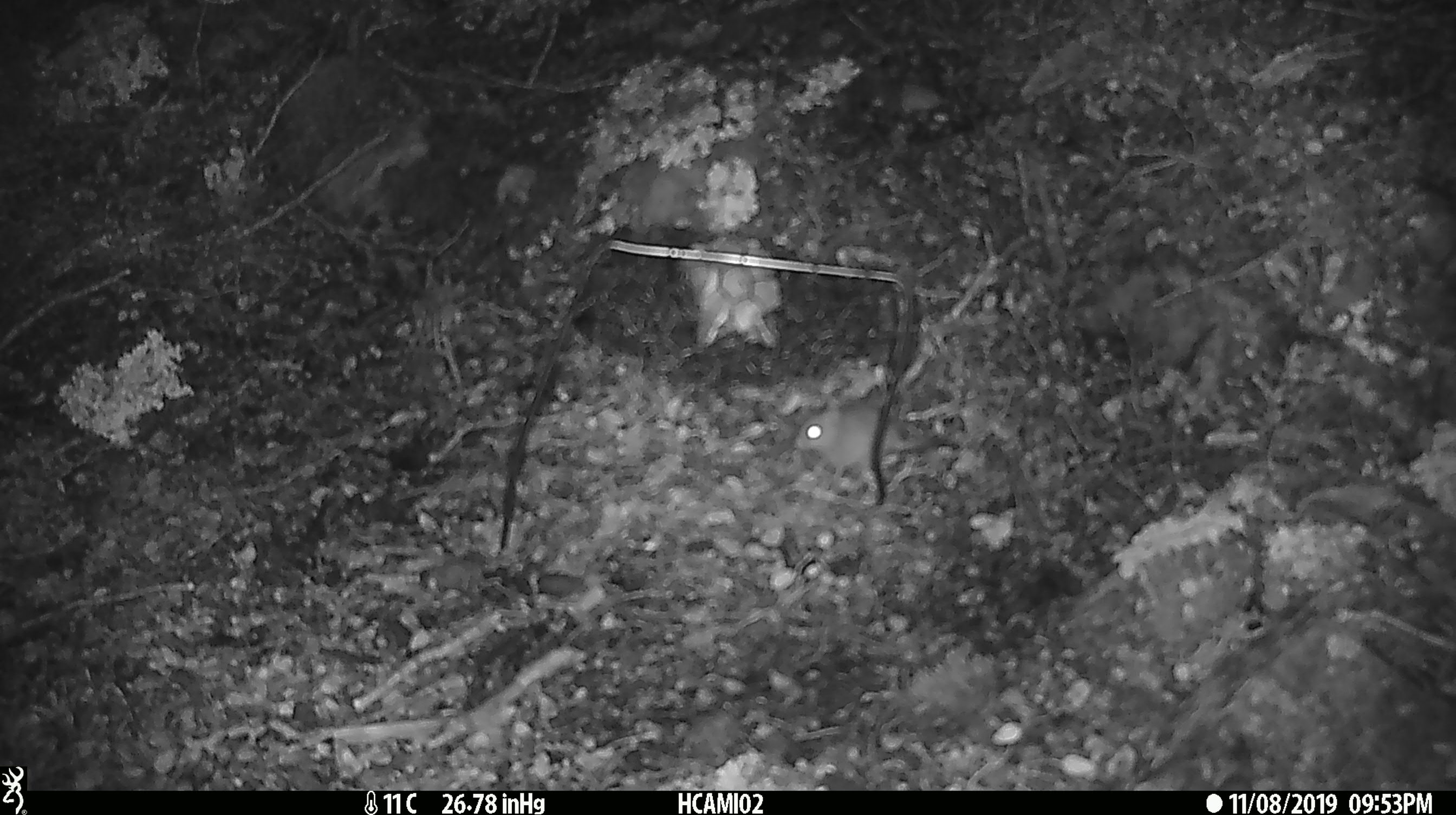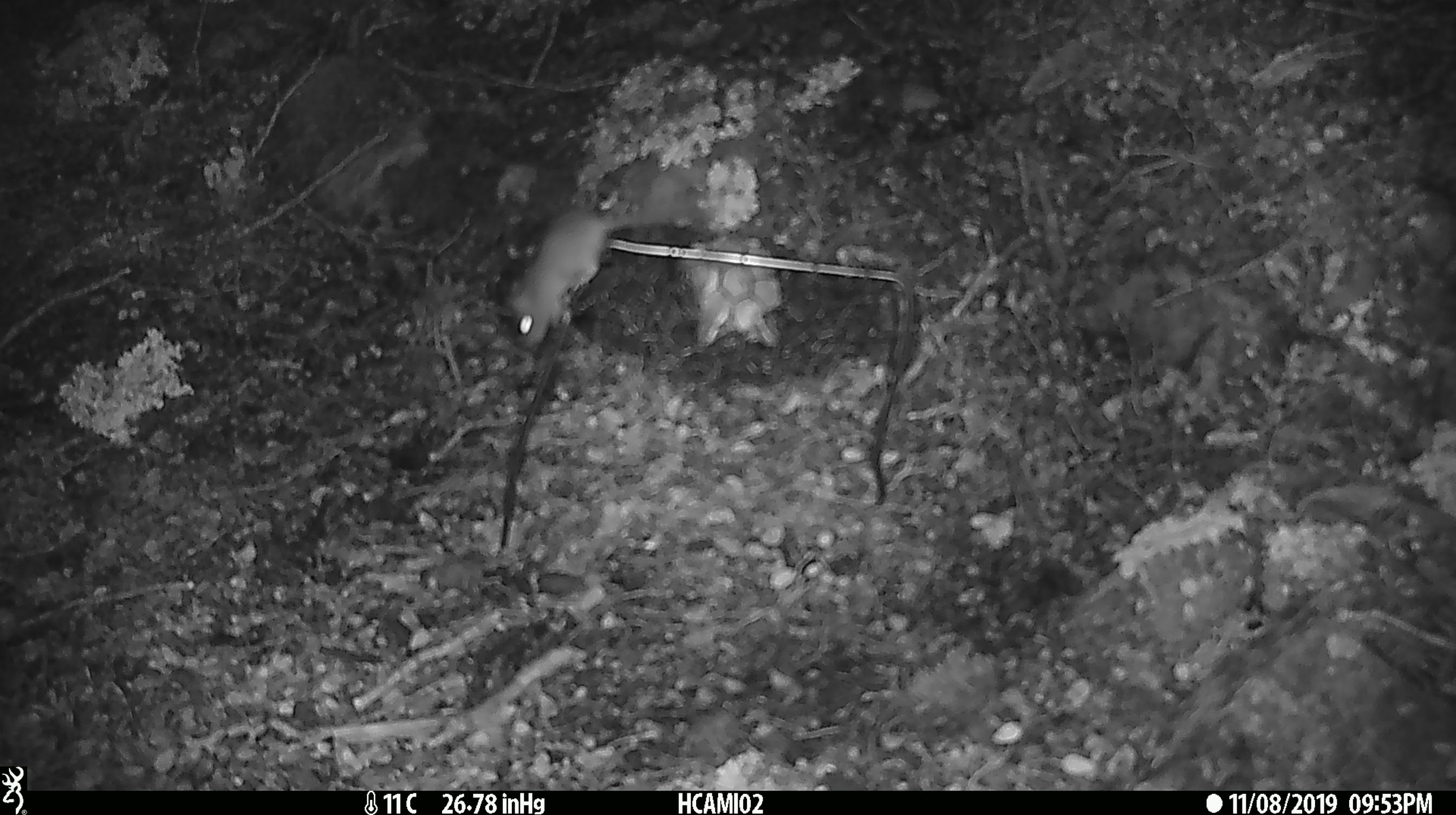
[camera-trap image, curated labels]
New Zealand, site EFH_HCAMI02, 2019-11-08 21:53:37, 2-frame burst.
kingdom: Animalia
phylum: Chordata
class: Mammalia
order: Rodentia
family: Muridae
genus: Mus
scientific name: Mus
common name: mouse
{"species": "mouse (Mus)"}